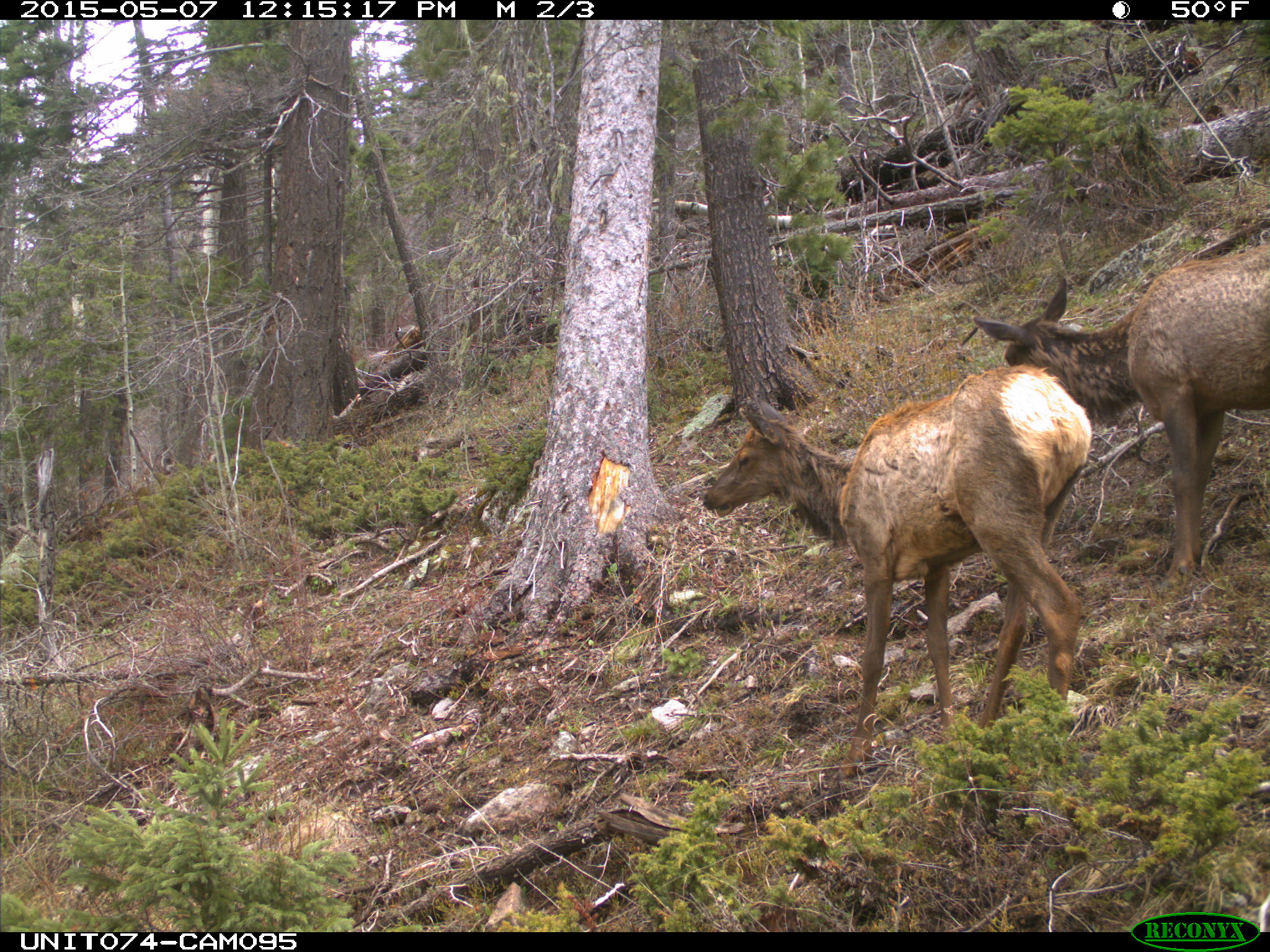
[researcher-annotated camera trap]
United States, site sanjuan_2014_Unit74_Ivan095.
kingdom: Animalia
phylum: Chordata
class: Mammalia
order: Artiodactyla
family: Cervidae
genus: Cervus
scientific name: Cervus elaphus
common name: red deer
Cervus elaphus (red deer).